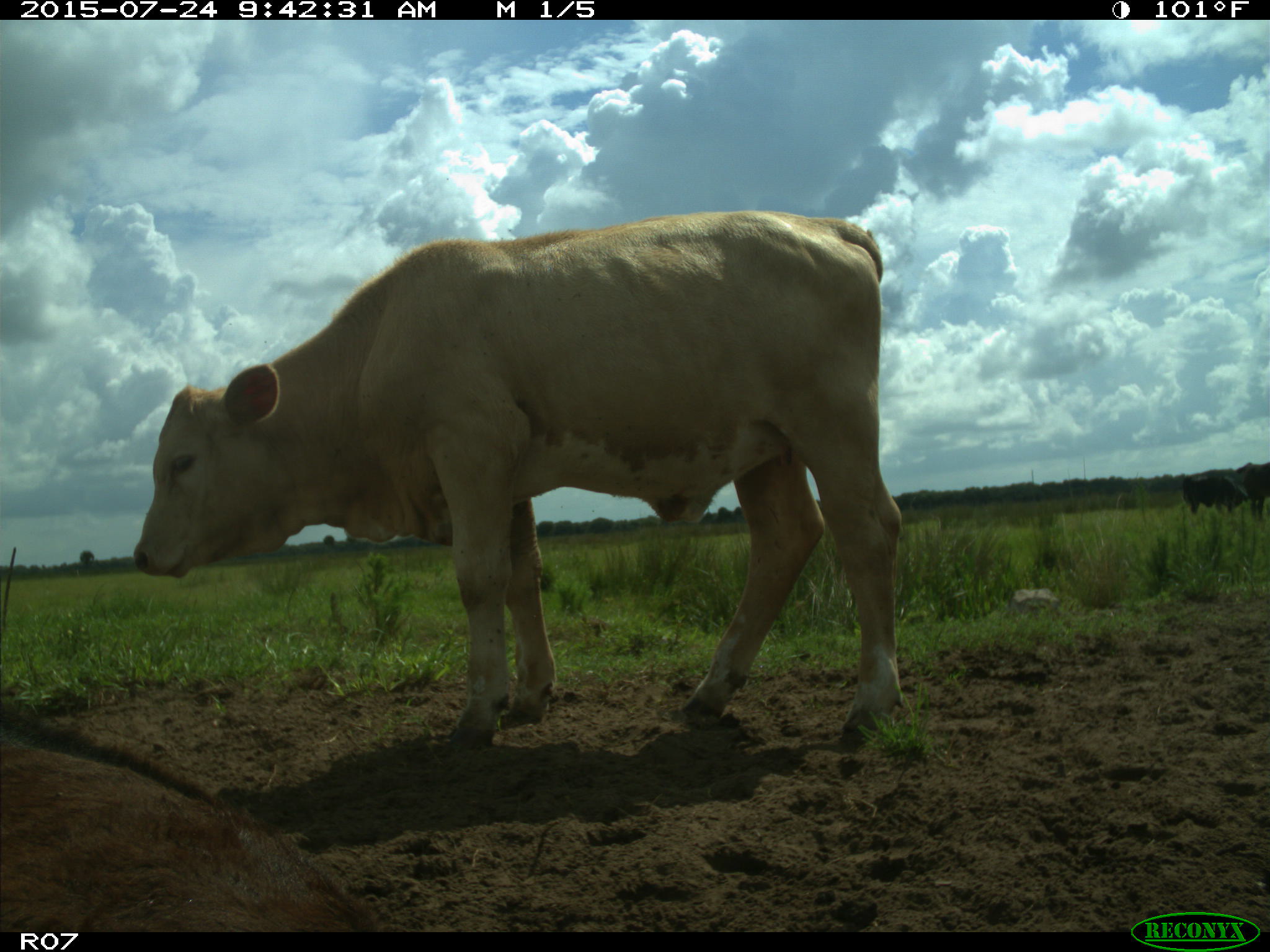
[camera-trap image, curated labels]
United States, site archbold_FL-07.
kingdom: Animalia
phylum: Chordata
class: Mammalia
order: Artiodactyla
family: Bovidae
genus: Bos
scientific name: Bos taurus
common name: domestic cow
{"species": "Bos taurus (domestic cow)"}